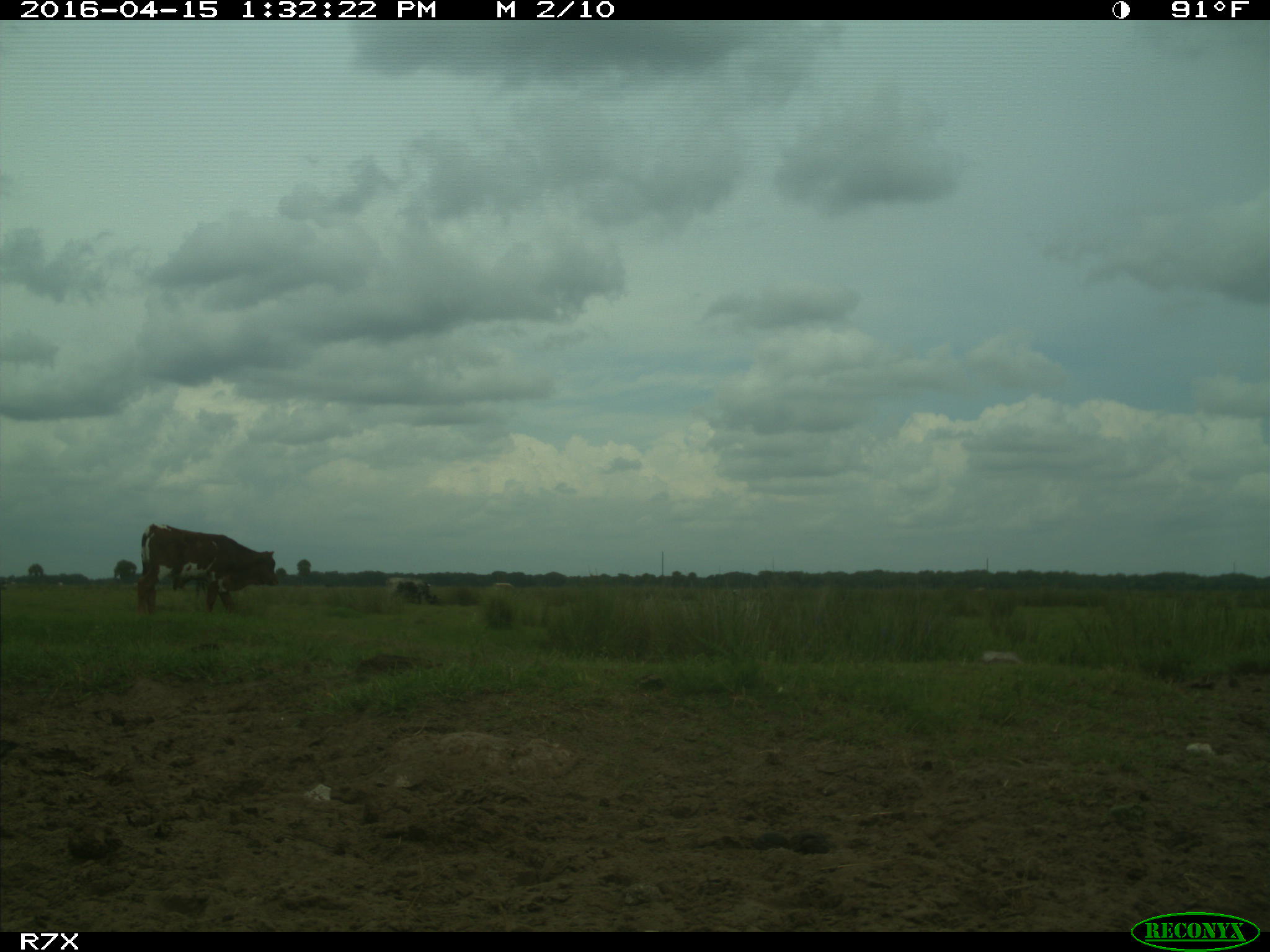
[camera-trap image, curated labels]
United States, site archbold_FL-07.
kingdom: Animalia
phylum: Chordata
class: Mammalia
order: Artiodactyla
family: Bovidae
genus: Bos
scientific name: Bos taurus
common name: domestic cow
Bos taurus (domestic cow).